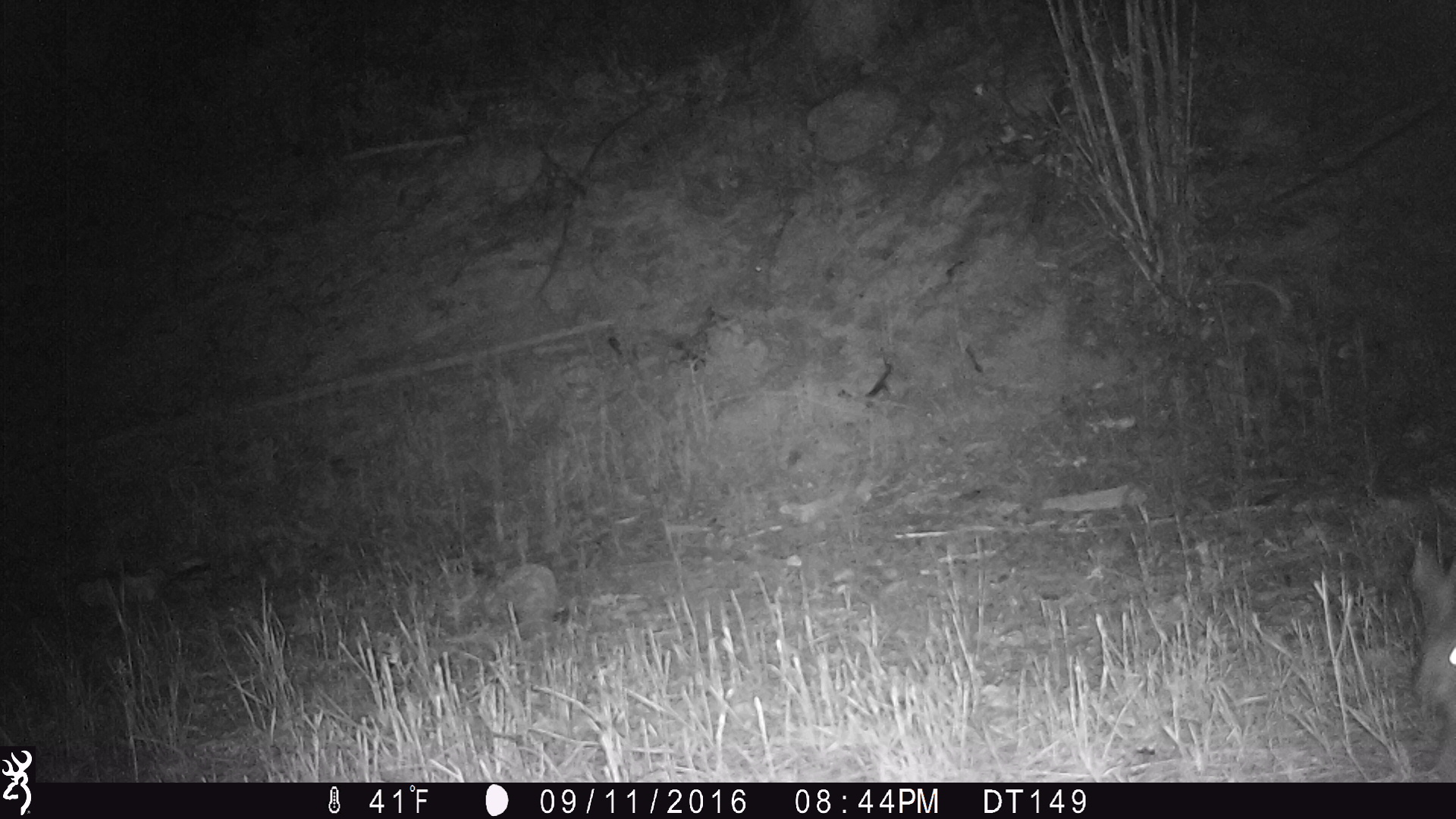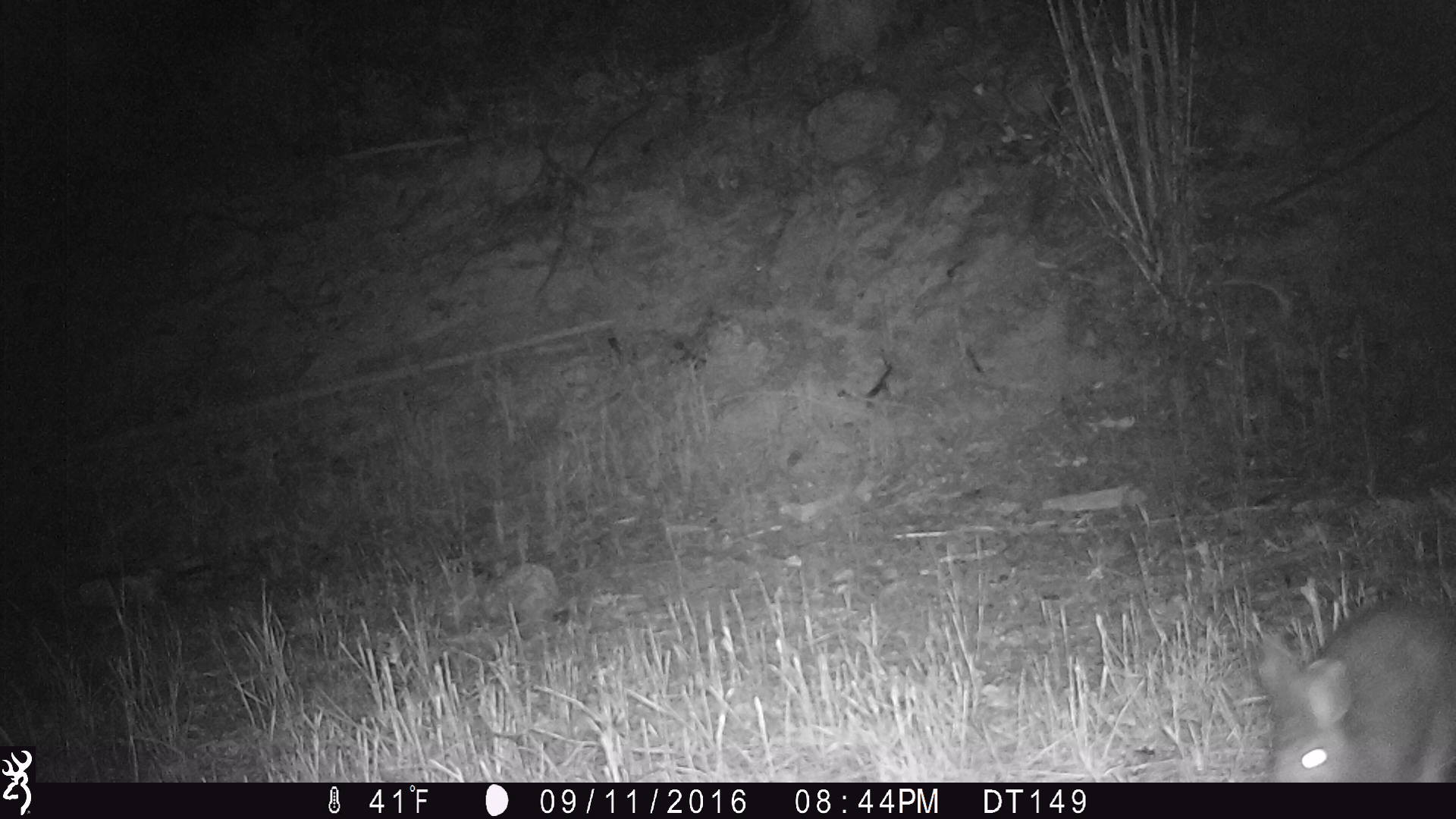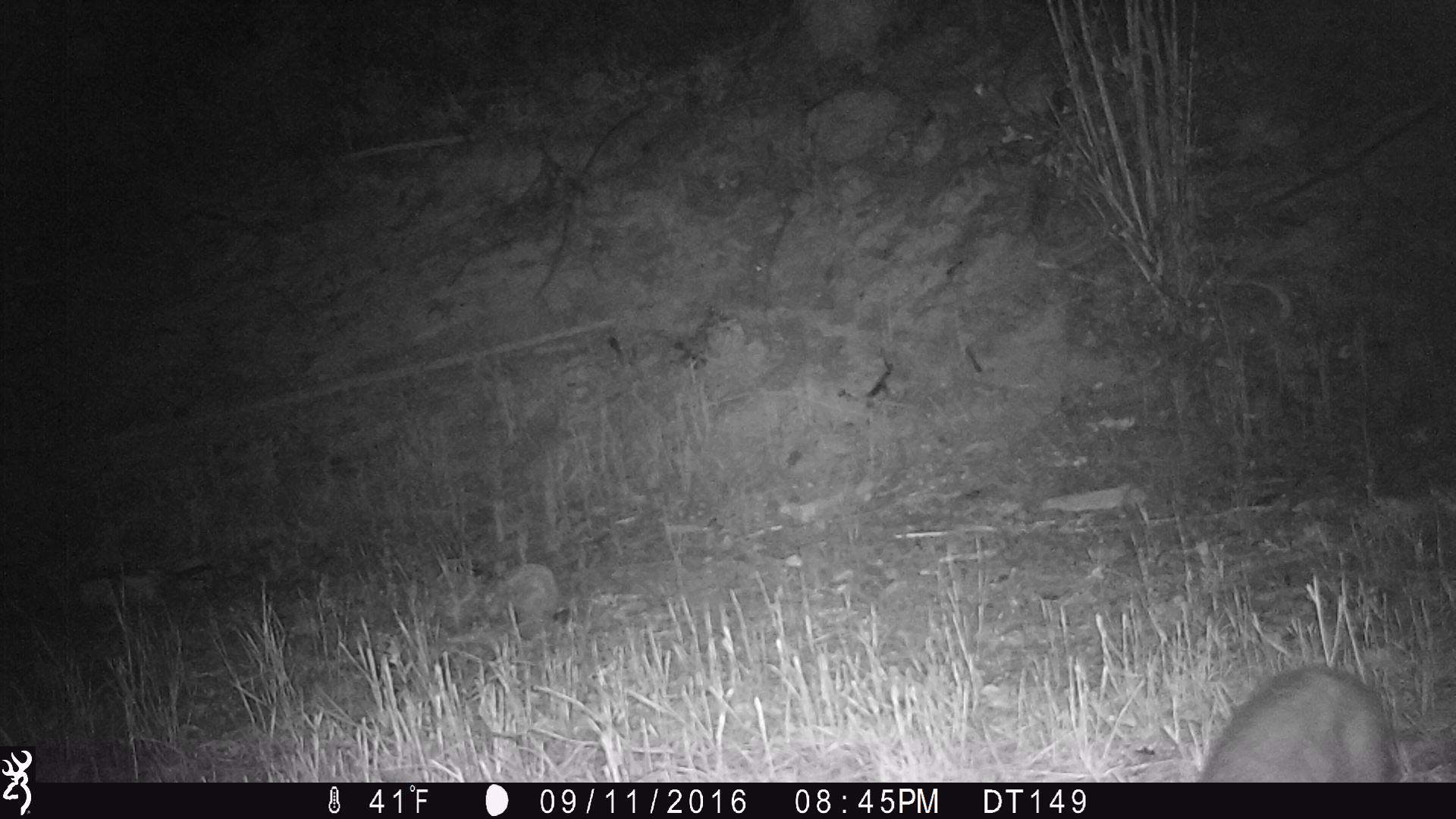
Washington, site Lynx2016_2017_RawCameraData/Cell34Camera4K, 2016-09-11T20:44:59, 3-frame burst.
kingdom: Animalia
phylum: Chordata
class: Mammalia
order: Lagomorpha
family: Leporidae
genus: Lepus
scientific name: Lepus americanus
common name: snowshoe hare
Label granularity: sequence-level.